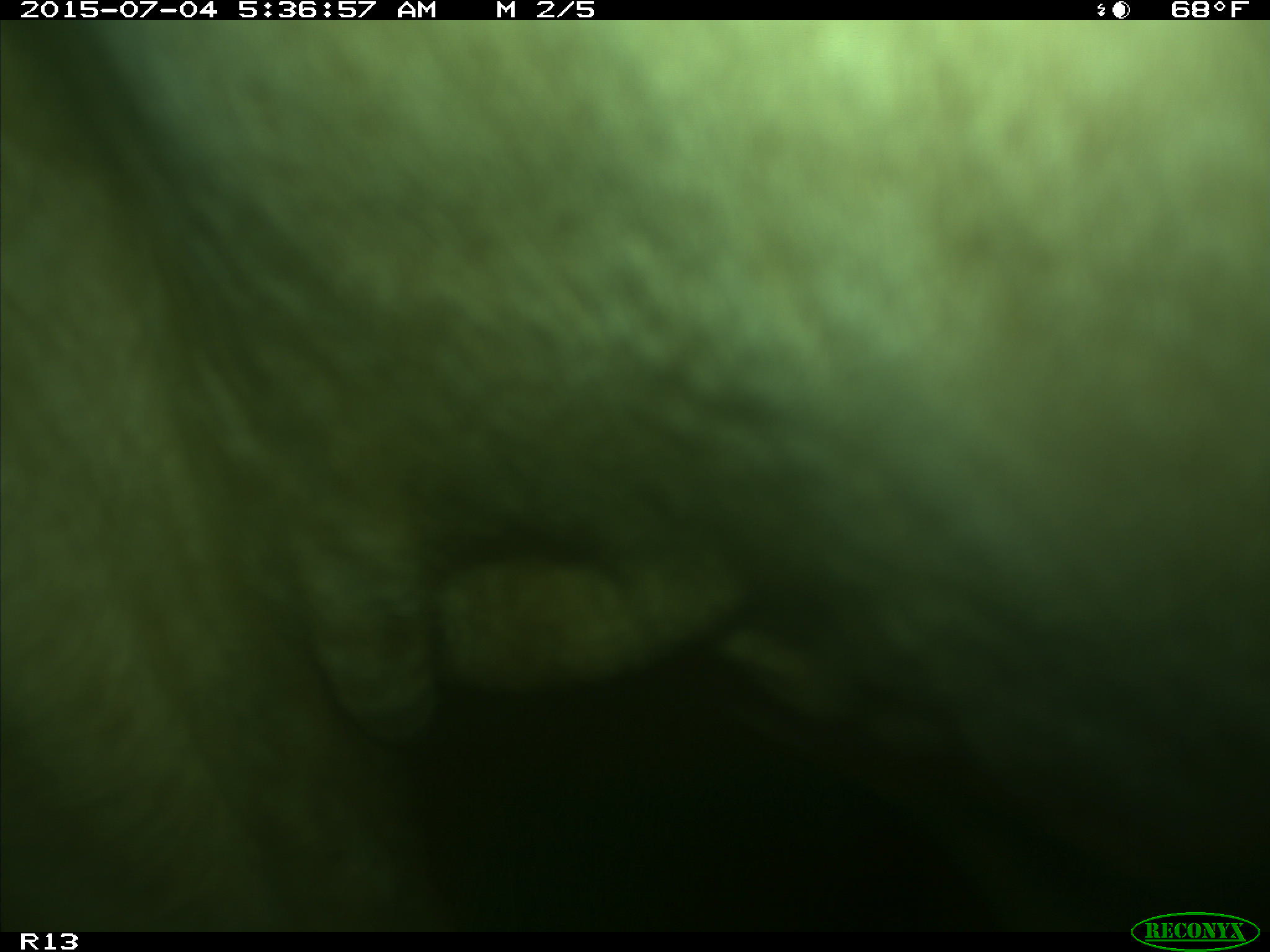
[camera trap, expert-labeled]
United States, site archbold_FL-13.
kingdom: Animalia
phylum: Chordata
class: Mammalia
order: Artiodactyla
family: Bovidae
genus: Bos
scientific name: Bos taurus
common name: domestic cow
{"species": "Bos taurus (domestic cow)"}